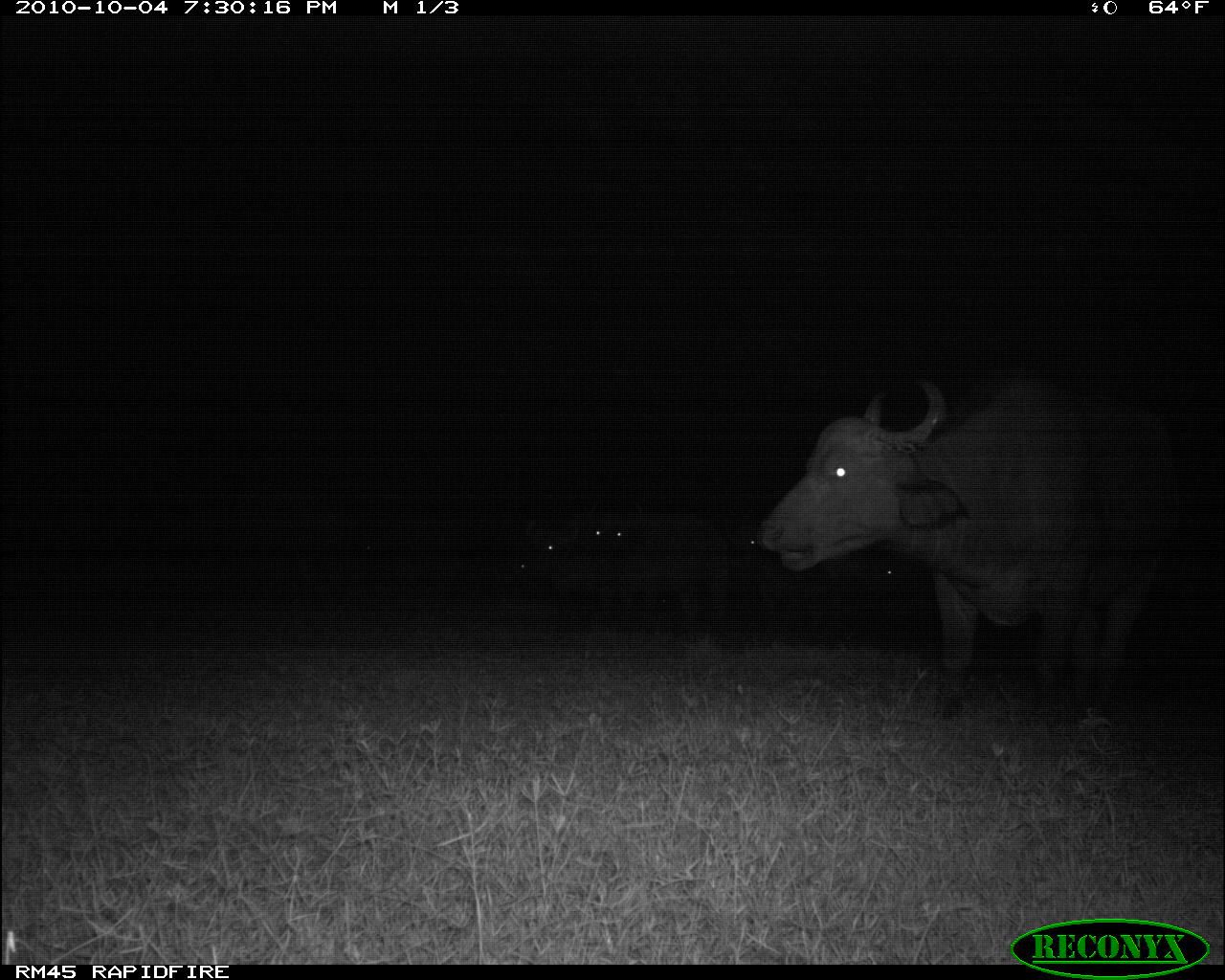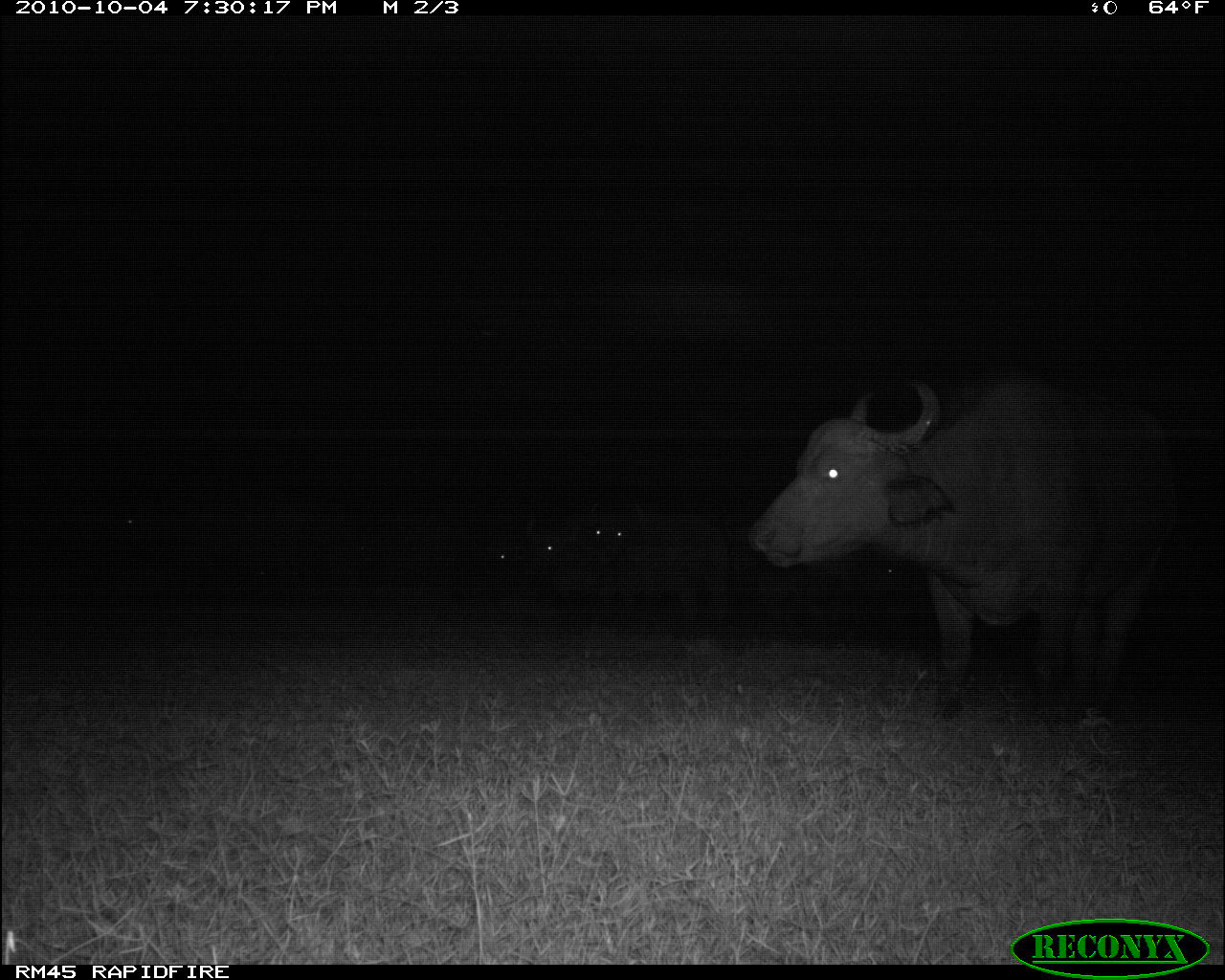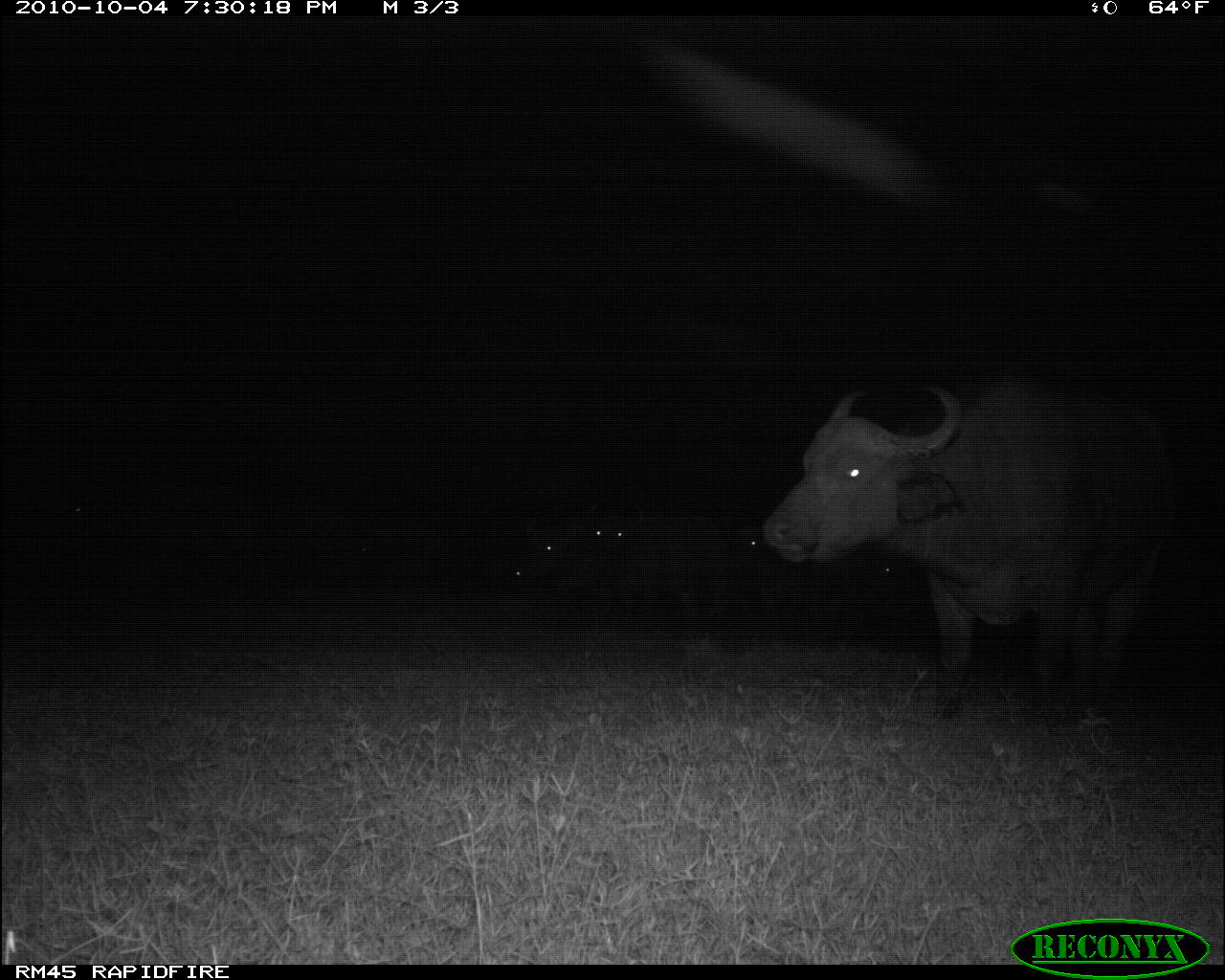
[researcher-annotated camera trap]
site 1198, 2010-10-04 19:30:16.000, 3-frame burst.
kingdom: Animalia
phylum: Chordata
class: Mammalia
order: Artiodactyla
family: Bovidae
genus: Syncerus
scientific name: Syncerus caffer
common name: african buffalo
Syncerus caffer (african buffalo), count 6.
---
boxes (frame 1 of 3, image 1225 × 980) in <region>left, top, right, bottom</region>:
syncerus caffer: <region>755, 372, 1182, 710</region>; <region>583, 494, 729, 640</region>; <region>528, 499, 678, 637</region>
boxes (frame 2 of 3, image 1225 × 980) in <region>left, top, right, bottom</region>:
syncerus caffer: <region>745, 362, 1180, 712</region>; <region>519, 497, 735, 627</region>; <region>590, 496, 743, 625</region>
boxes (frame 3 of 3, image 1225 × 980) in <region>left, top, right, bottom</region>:
syncerus caffer: <region>757, 362, 1182, 697</region>; <region>505, 497, 675, 613</region>; <region>572, 496, 737, 613</region>